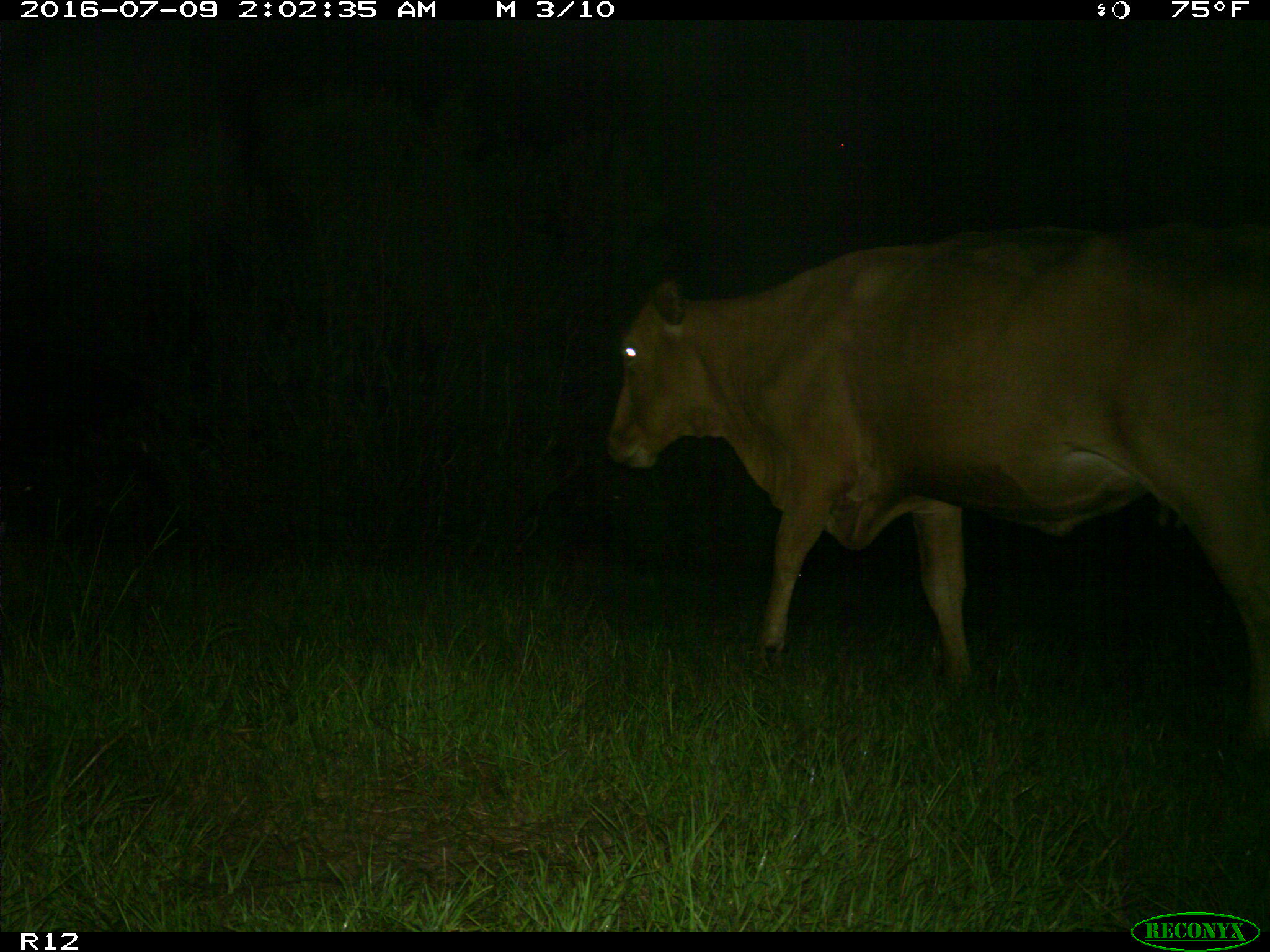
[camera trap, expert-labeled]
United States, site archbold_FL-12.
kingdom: Animalia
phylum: Chordata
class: Mammalia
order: Artiodactyla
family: Bovidae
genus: Bos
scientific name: Bos taurus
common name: domestic cow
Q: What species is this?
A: Bos taurus (domestic cow).